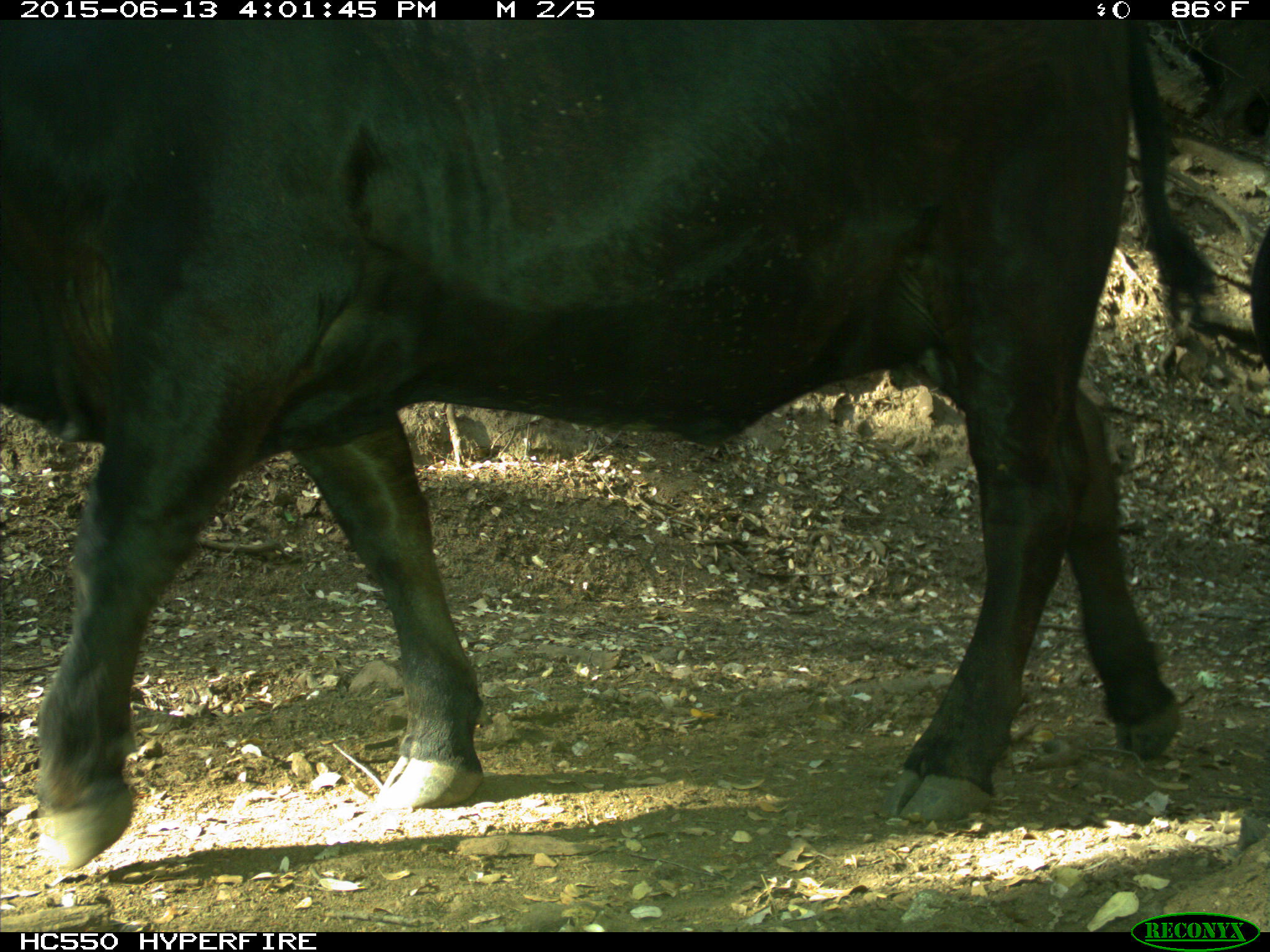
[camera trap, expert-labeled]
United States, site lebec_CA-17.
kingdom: Animalia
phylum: Chordata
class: Mammalia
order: Artiodactyla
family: Bovidae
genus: Bos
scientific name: Bos taurus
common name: domestic cow